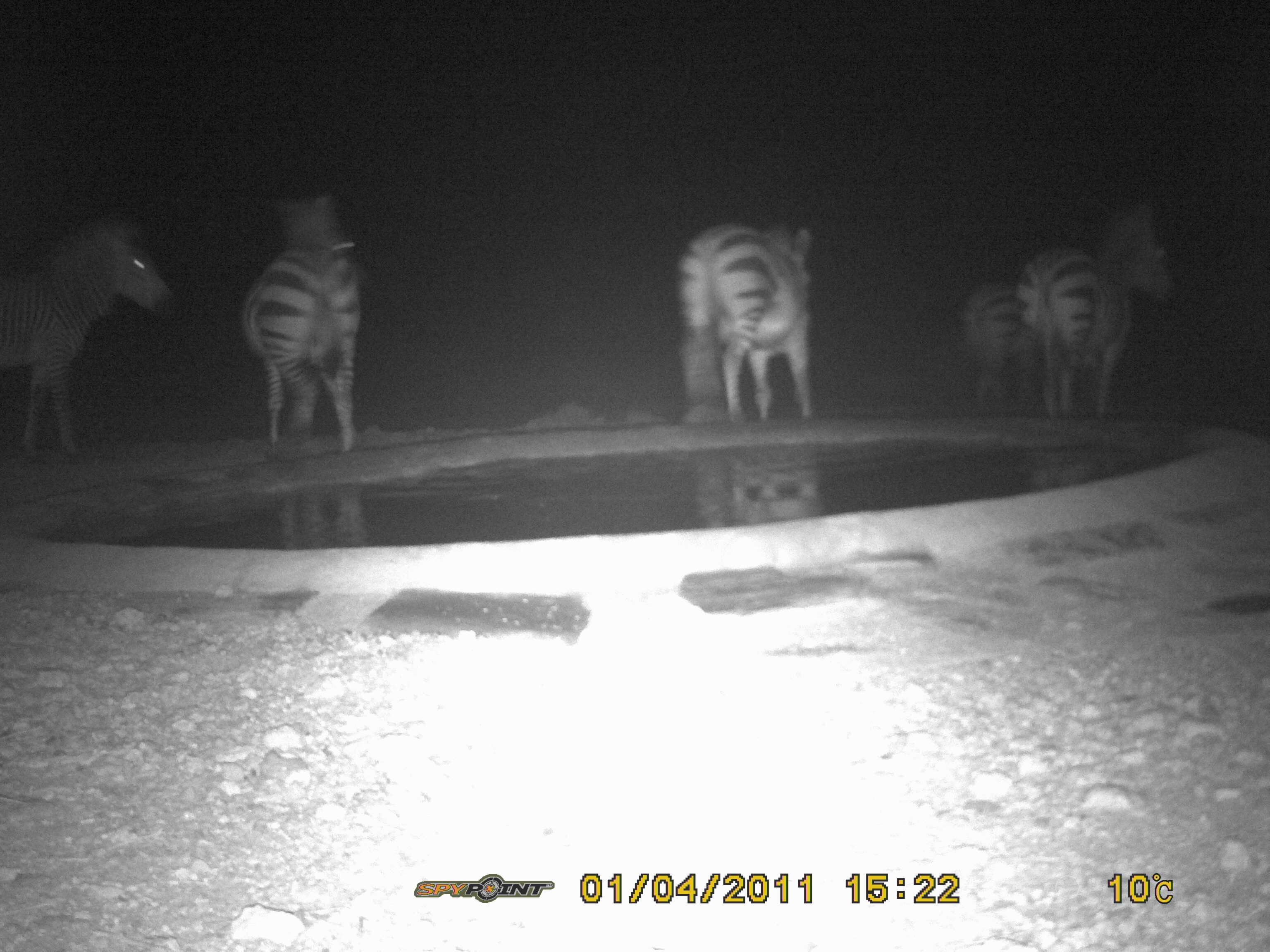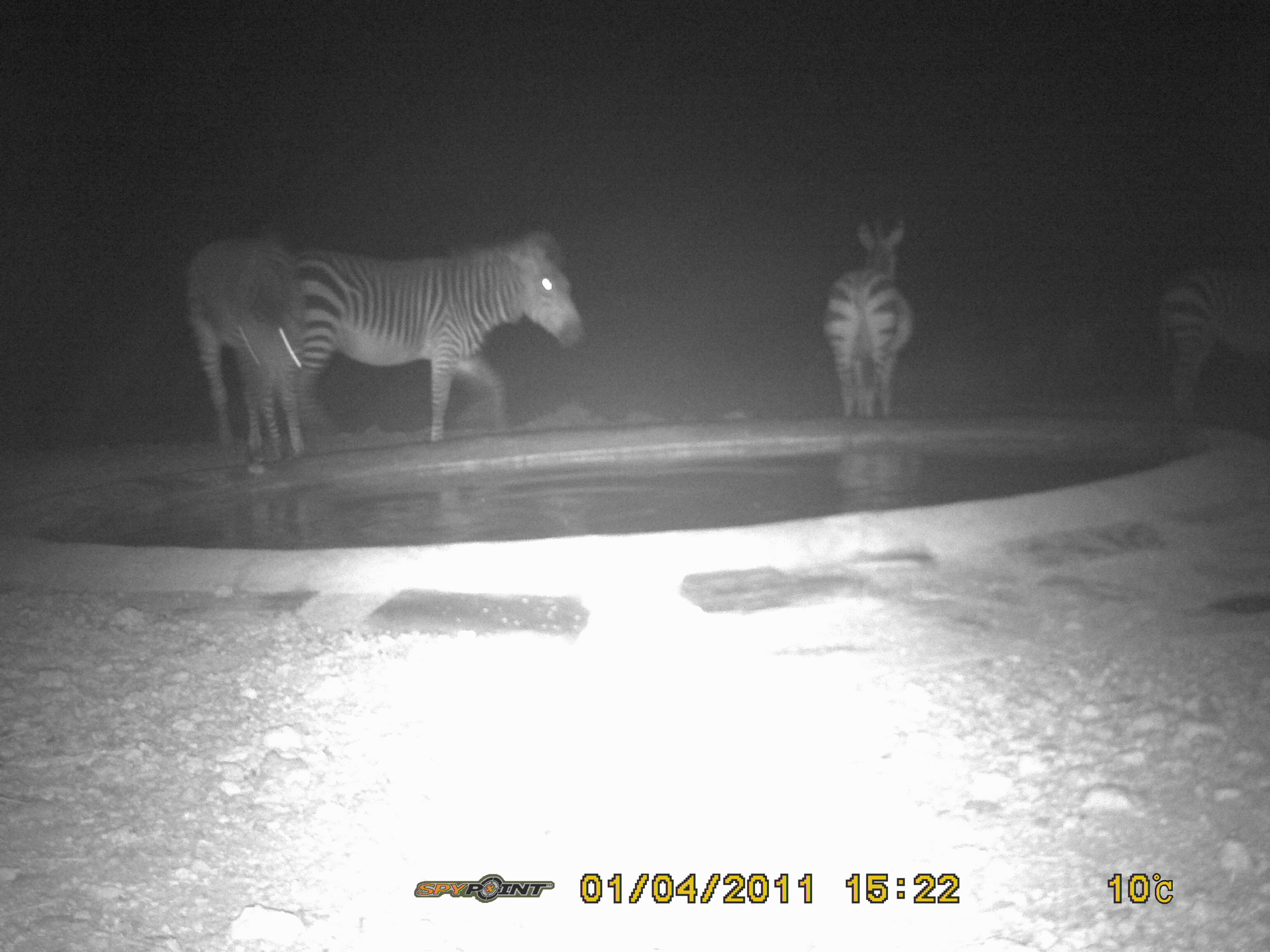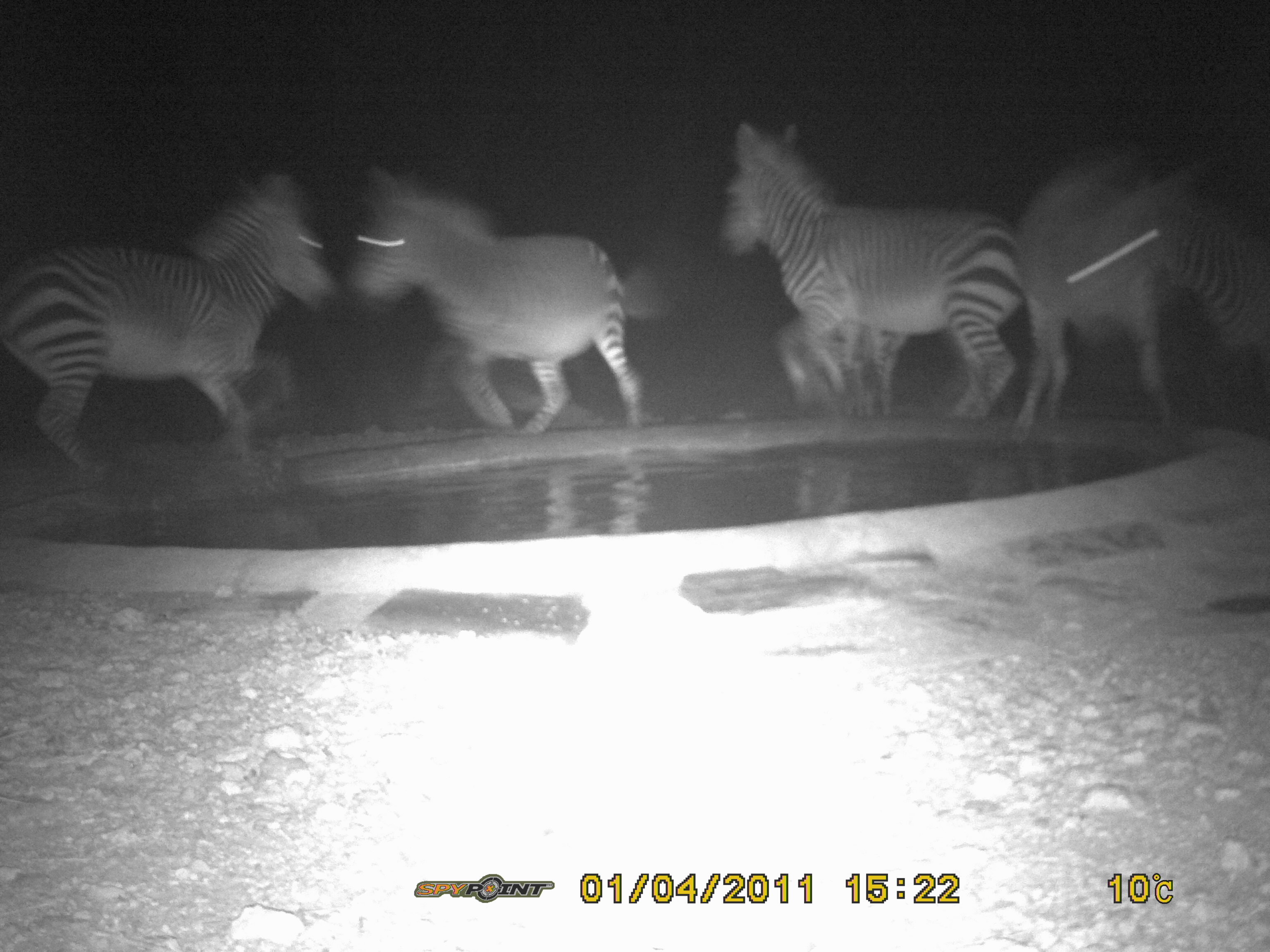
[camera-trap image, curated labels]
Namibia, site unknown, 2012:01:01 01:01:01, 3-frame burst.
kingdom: Animalia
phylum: Chordata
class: Mammalia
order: Perissodactyla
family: Equidae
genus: Equus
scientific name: Equus zebra hartmannae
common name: hartmann's mountain zebra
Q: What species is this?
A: Equus zebra hartmannae (hartmann's mountain zebra).